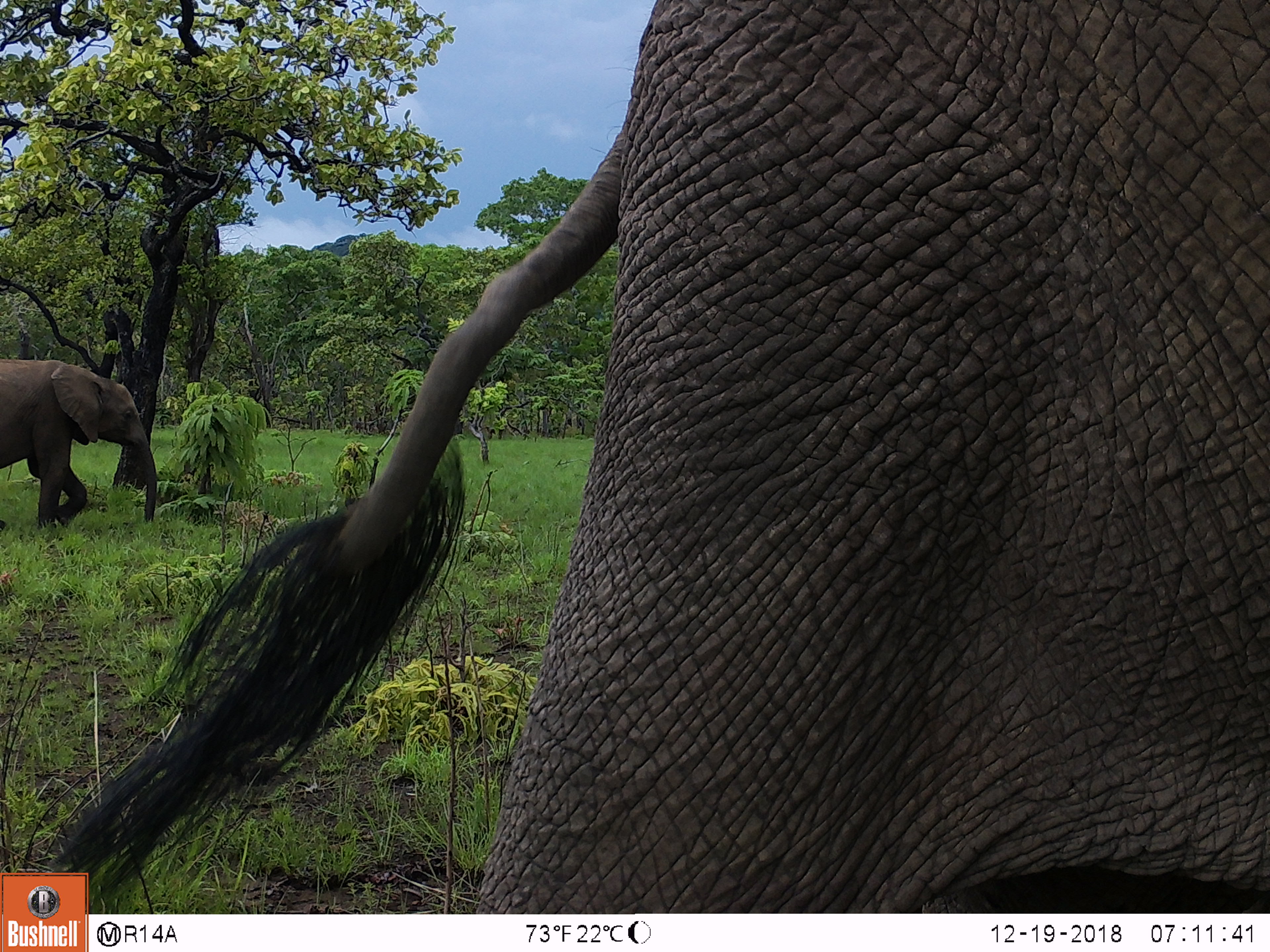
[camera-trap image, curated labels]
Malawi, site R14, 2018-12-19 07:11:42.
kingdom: Animalia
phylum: Chordata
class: Mammalia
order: Proboscidea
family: Elephantidae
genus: Loxodonta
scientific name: Loxodonta africana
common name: african savanna elephant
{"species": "african savanna elephant (Loxodonta africana)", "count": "2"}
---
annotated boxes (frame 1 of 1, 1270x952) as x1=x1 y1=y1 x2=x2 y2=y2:
african savanna elephant: x1=165 y1=2 x2=1268 y2=911; x1=0 y1=349 x2=162 y2=536